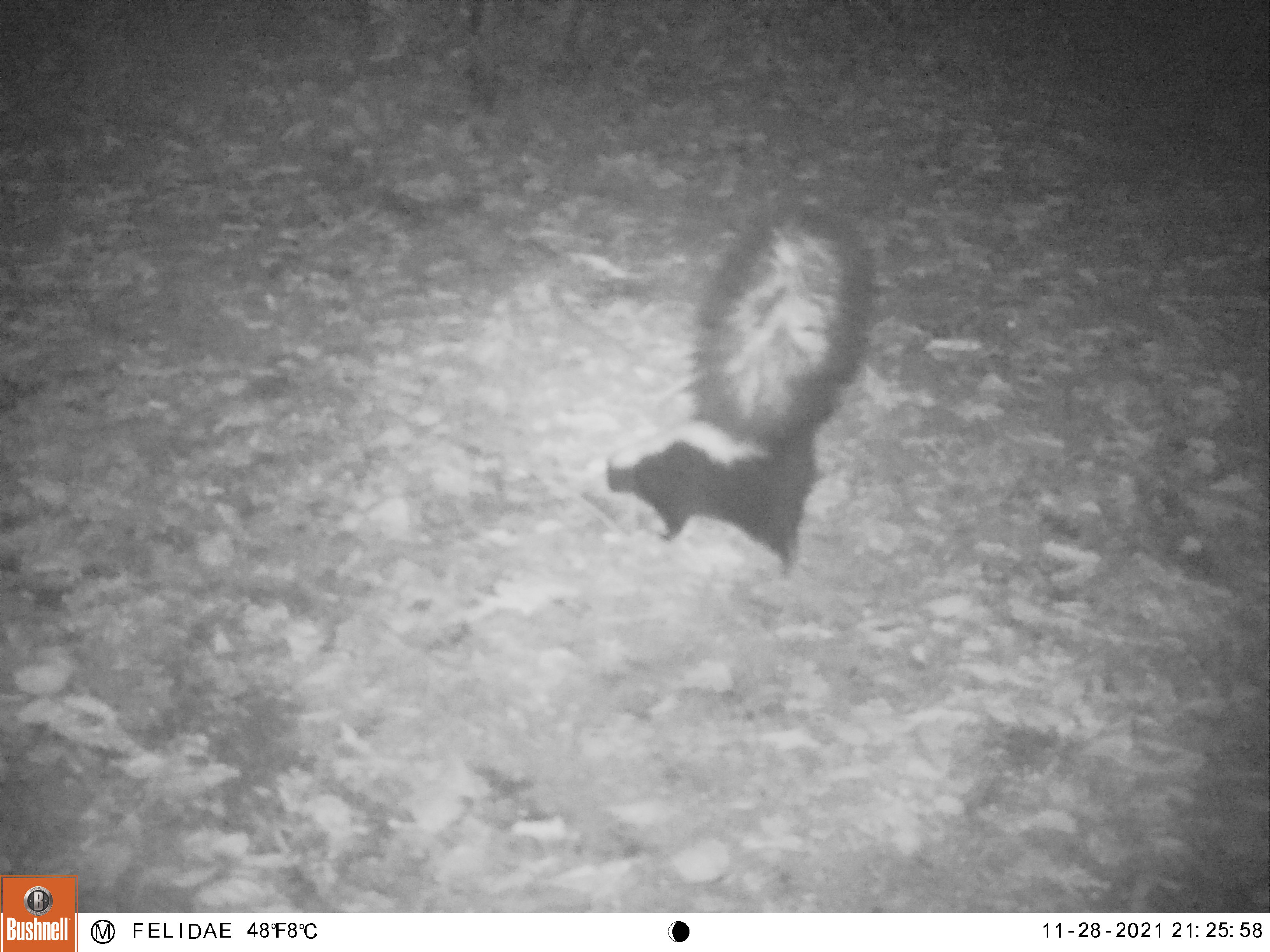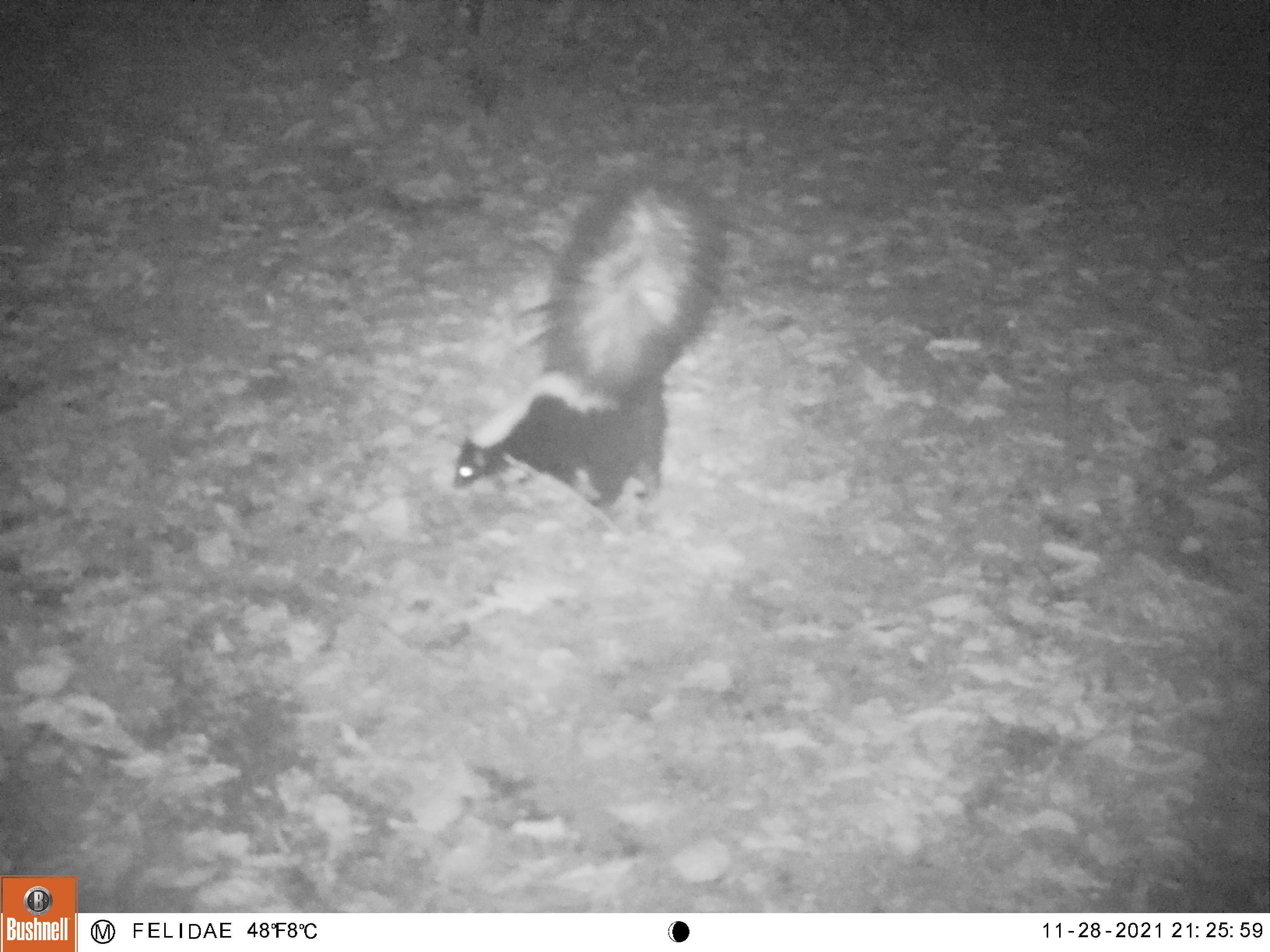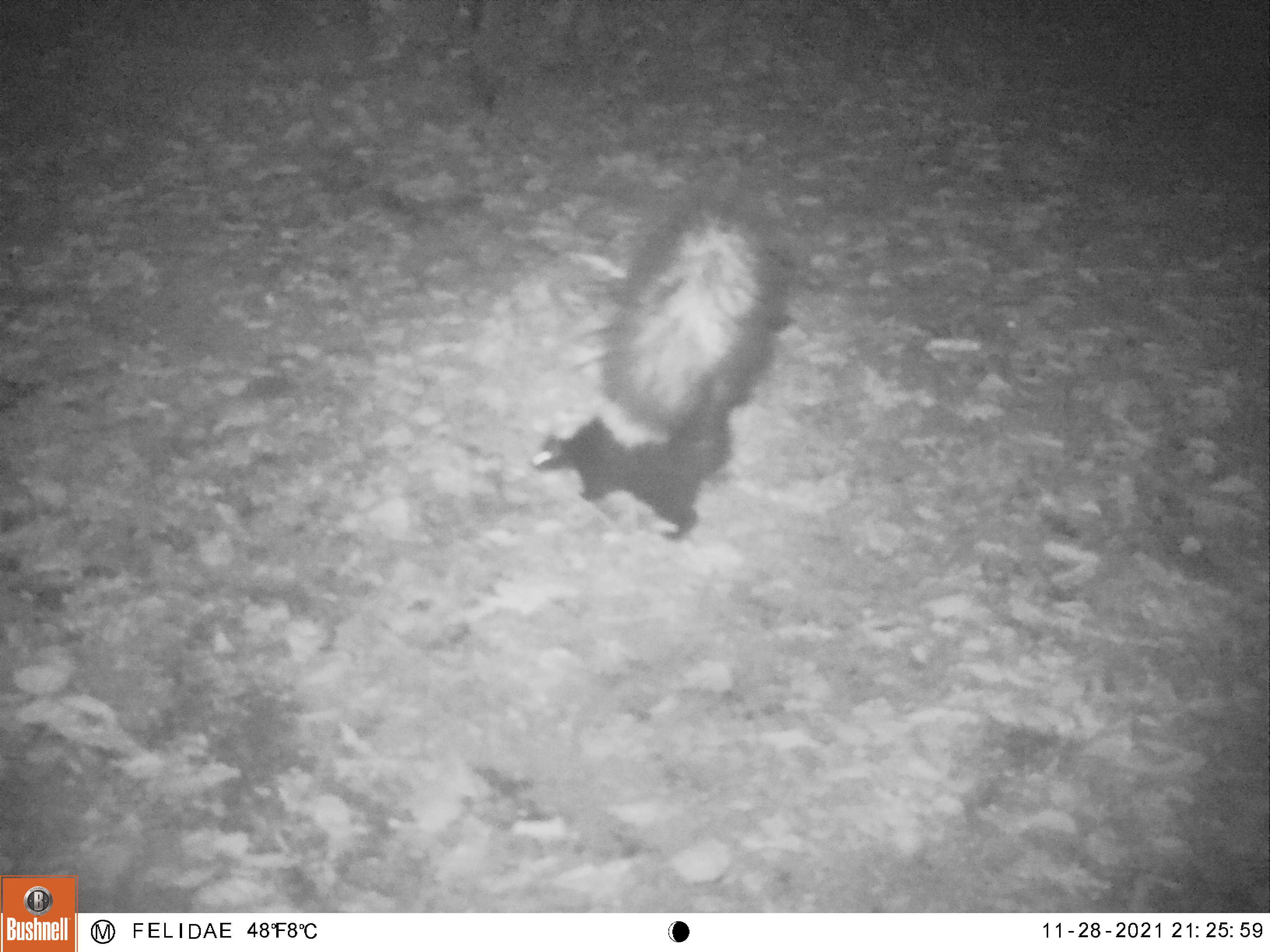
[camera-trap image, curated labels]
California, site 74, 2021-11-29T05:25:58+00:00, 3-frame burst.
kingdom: Animalia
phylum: Chordata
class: Mammalia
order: Carnivora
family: Mephitidae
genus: Mephitis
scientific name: Mephitis mephitis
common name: striped skunk